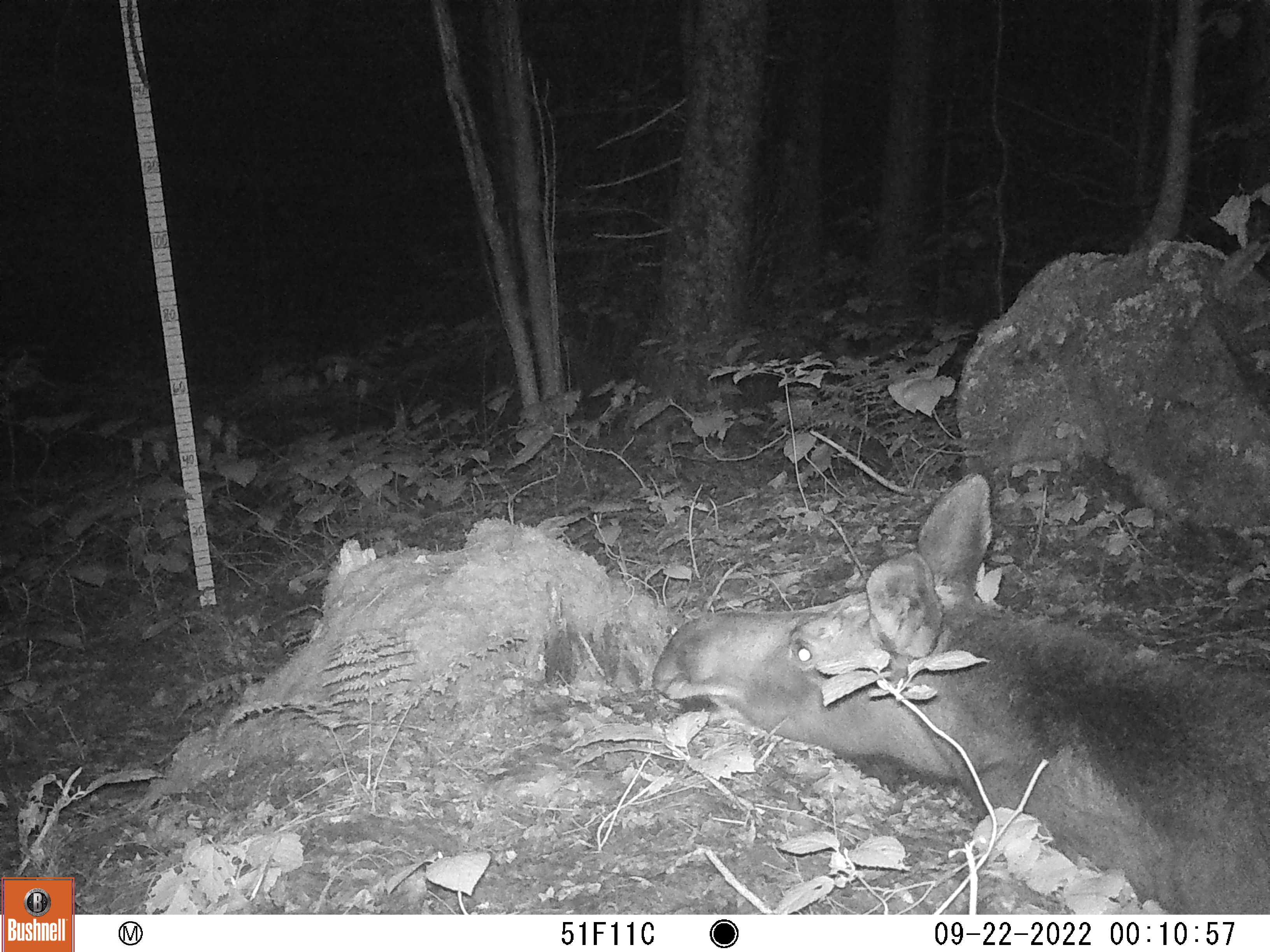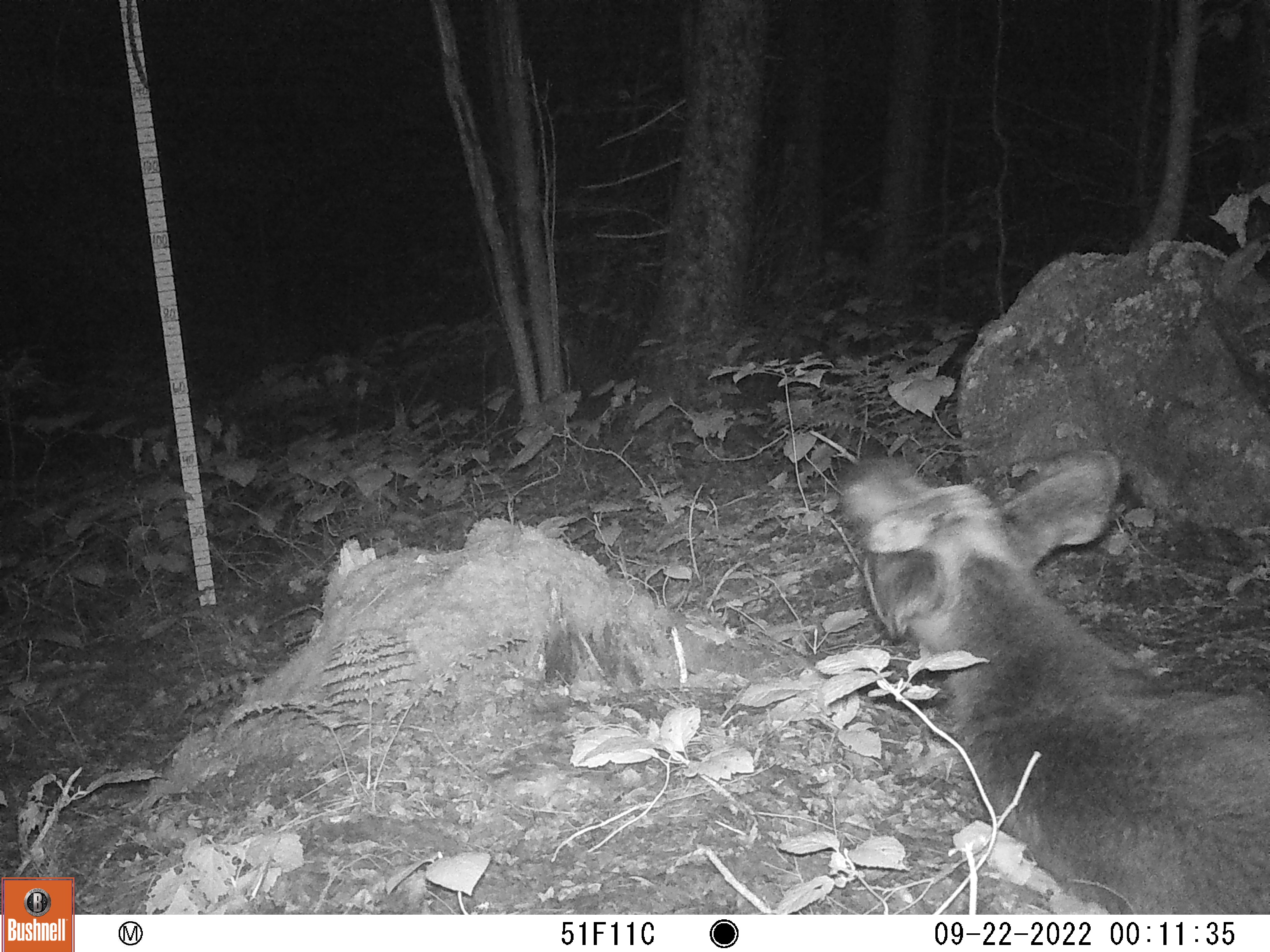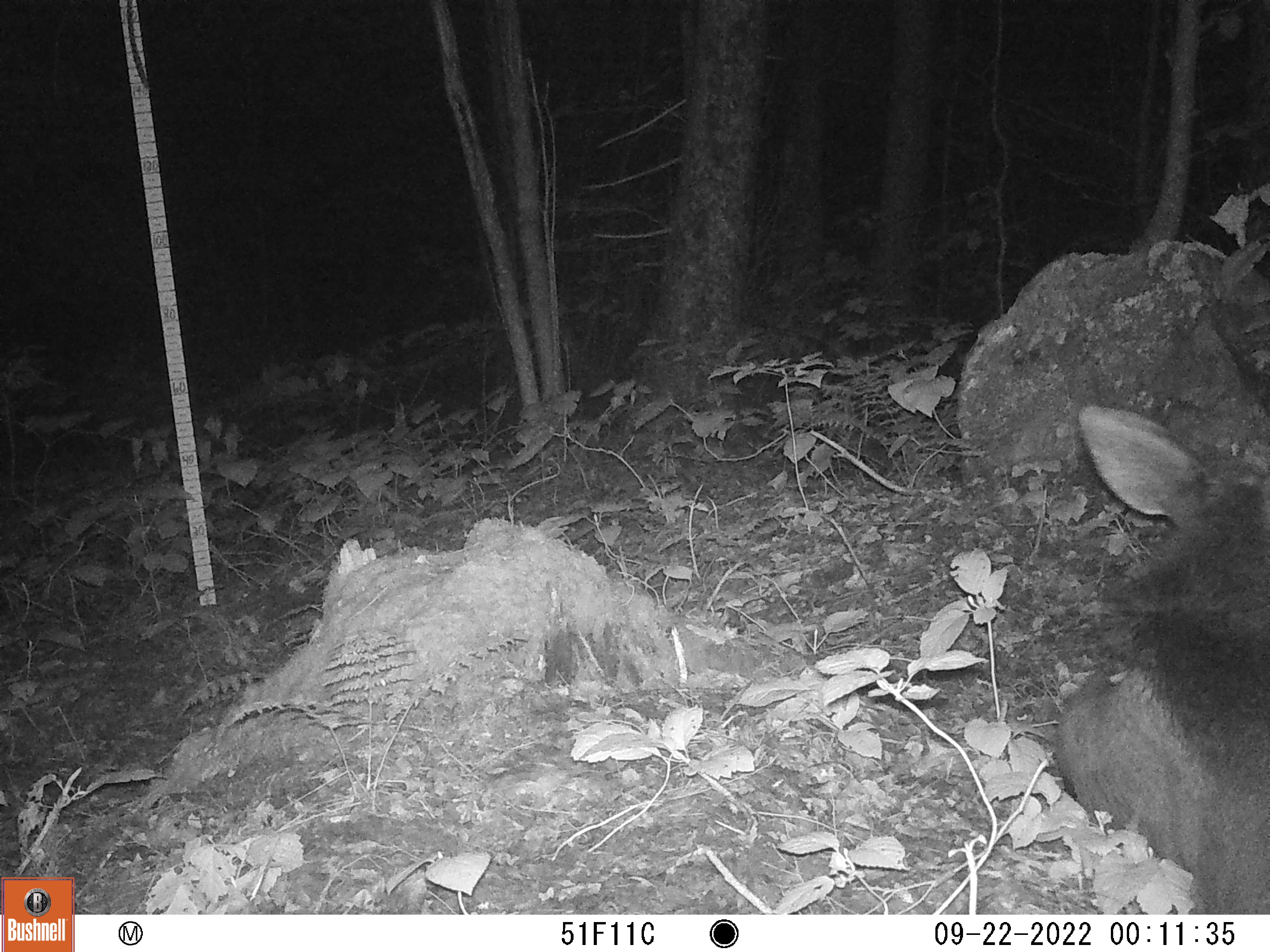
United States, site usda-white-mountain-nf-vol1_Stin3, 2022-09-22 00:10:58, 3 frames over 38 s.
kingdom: Animalia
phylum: Chordata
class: Mammalia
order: Artiodactyla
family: Cervidae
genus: Alces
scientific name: Alces alces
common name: moose